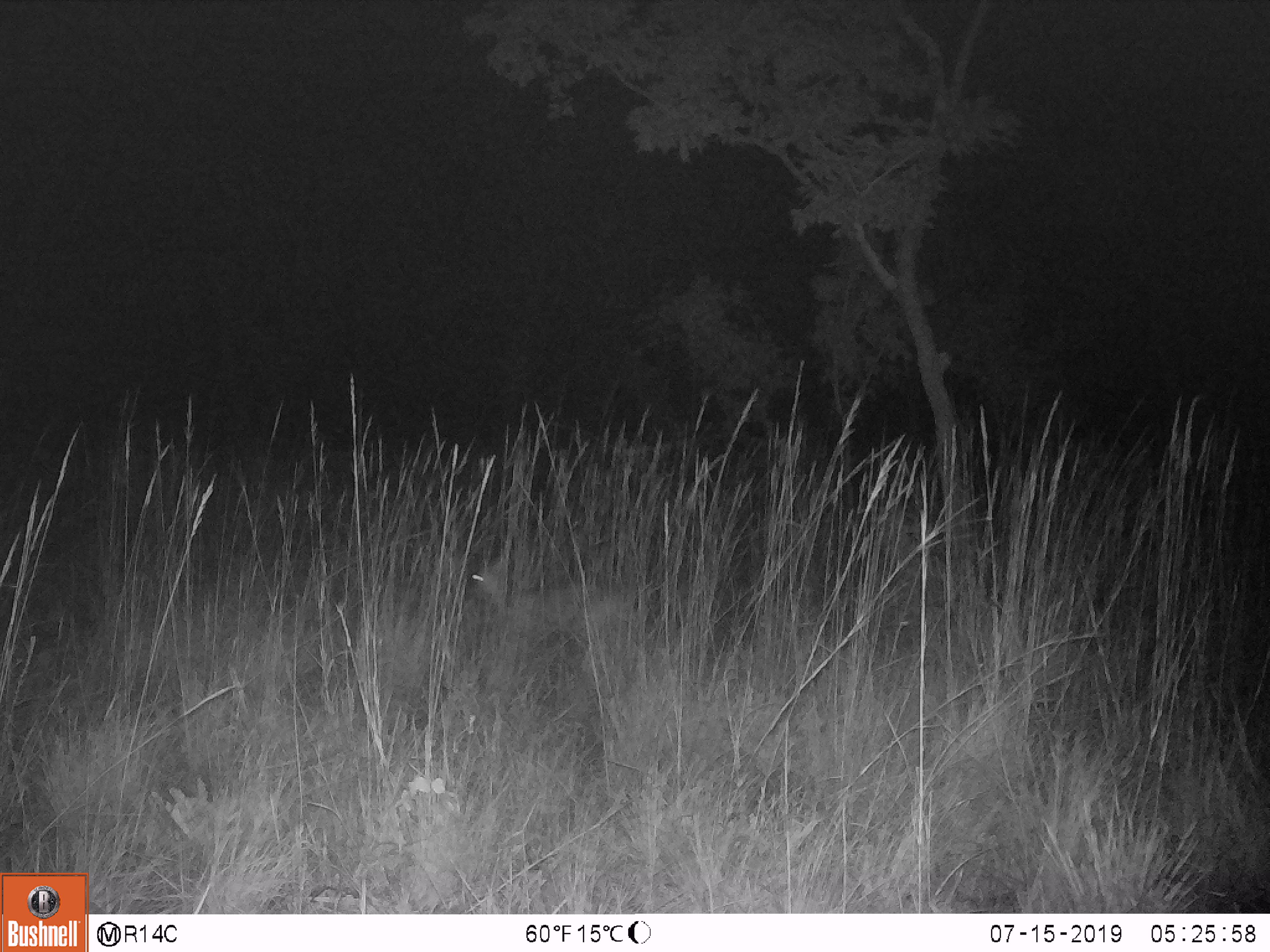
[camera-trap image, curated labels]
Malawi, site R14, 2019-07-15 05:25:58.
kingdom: Animalia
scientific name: Animalia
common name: other animal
Other animal (Animalia), count 1.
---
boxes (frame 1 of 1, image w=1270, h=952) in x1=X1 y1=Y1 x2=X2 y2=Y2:
other animal: x1=456 y1=533 x2=642 y2=652